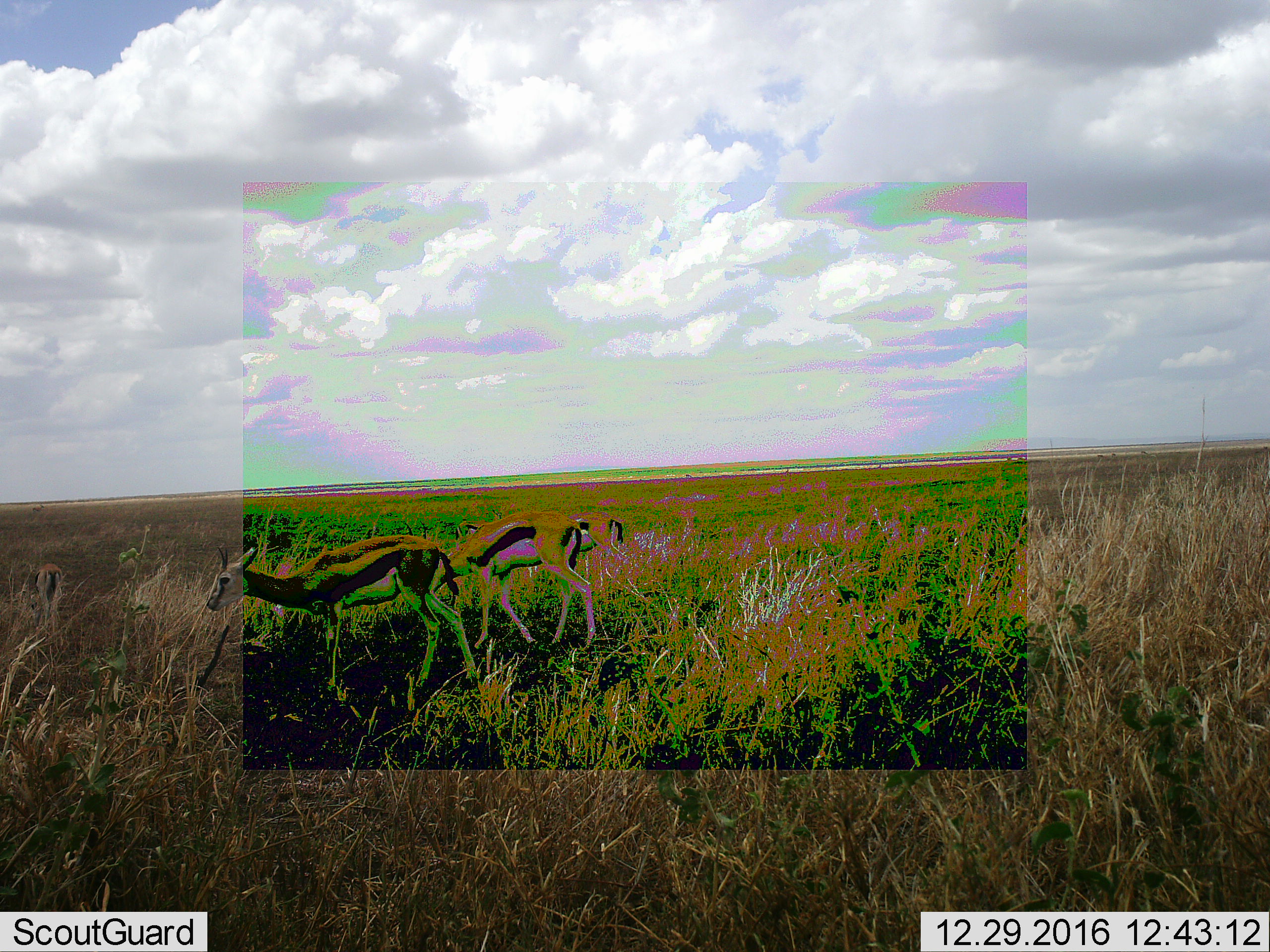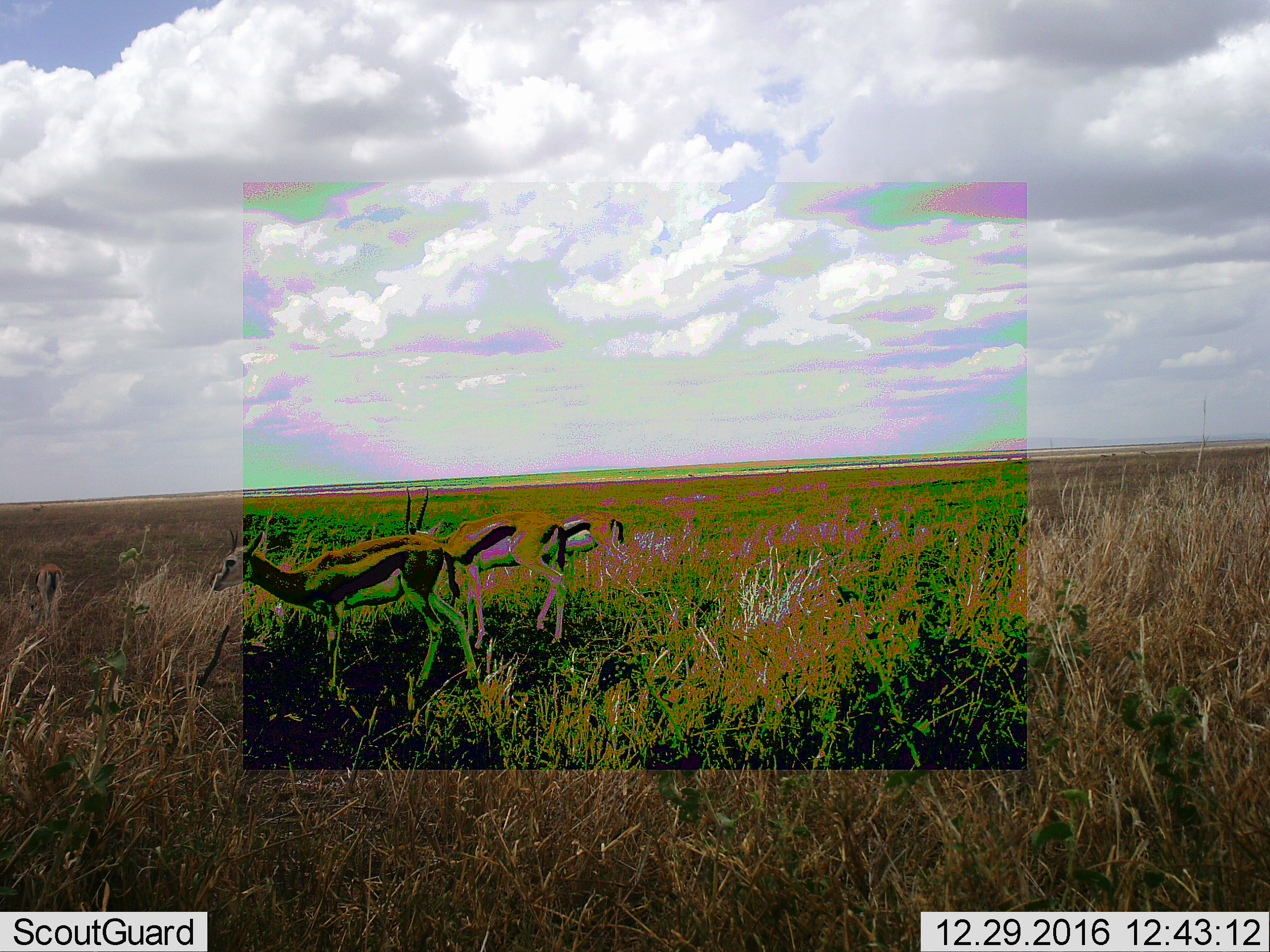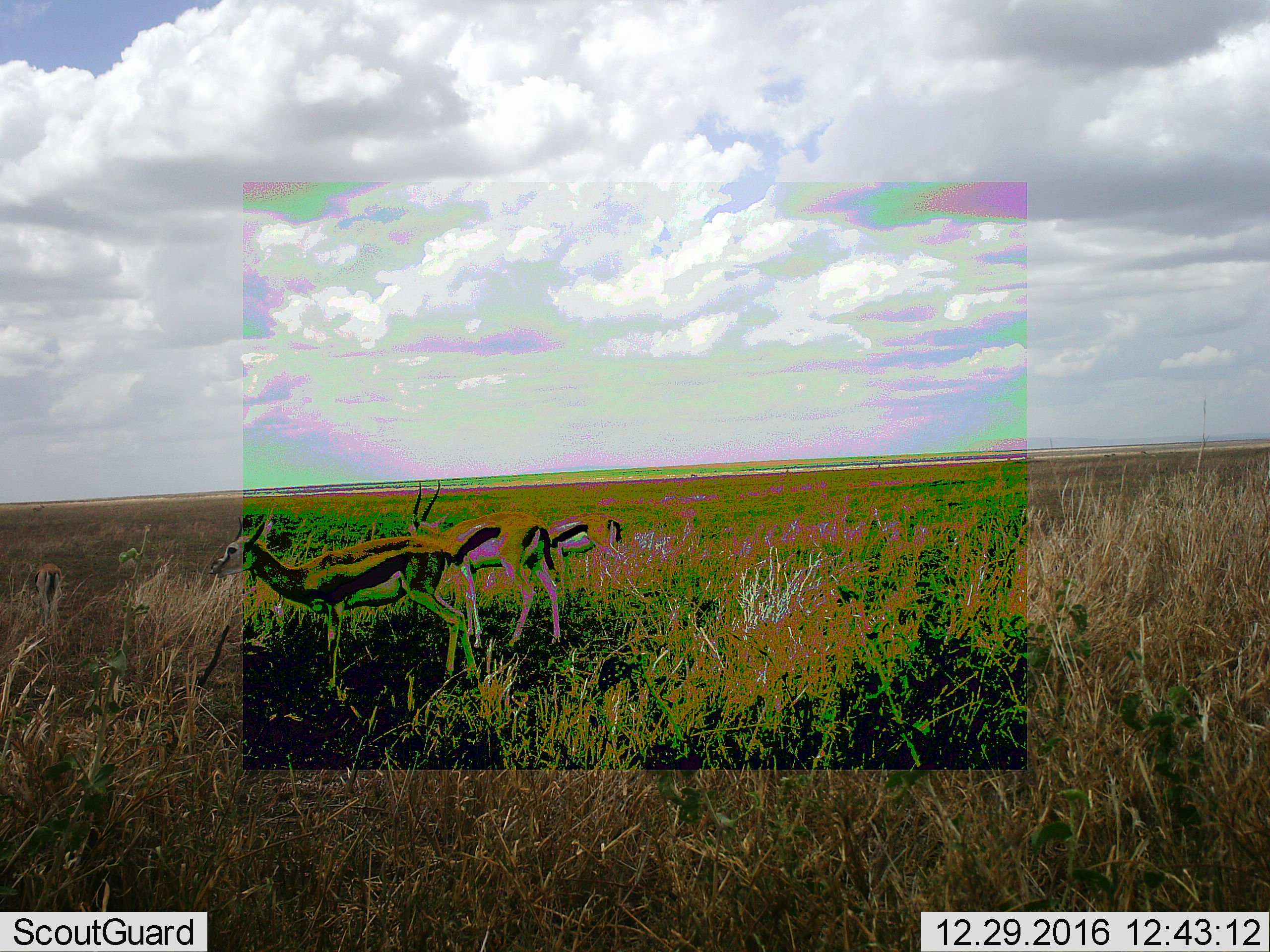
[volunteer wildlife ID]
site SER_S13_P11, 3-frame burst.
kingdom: Animalia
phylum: Chordata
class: Mammalia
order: Artiodactyla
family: Bovidae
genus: Eudorcas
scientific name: Eudorcas thomsonii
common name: thomson's gazelle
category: gazellethomsons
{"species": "gazellethomsons (thomson's gazelle) (Eudorcas thomsonii)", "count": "3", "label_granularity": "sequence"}